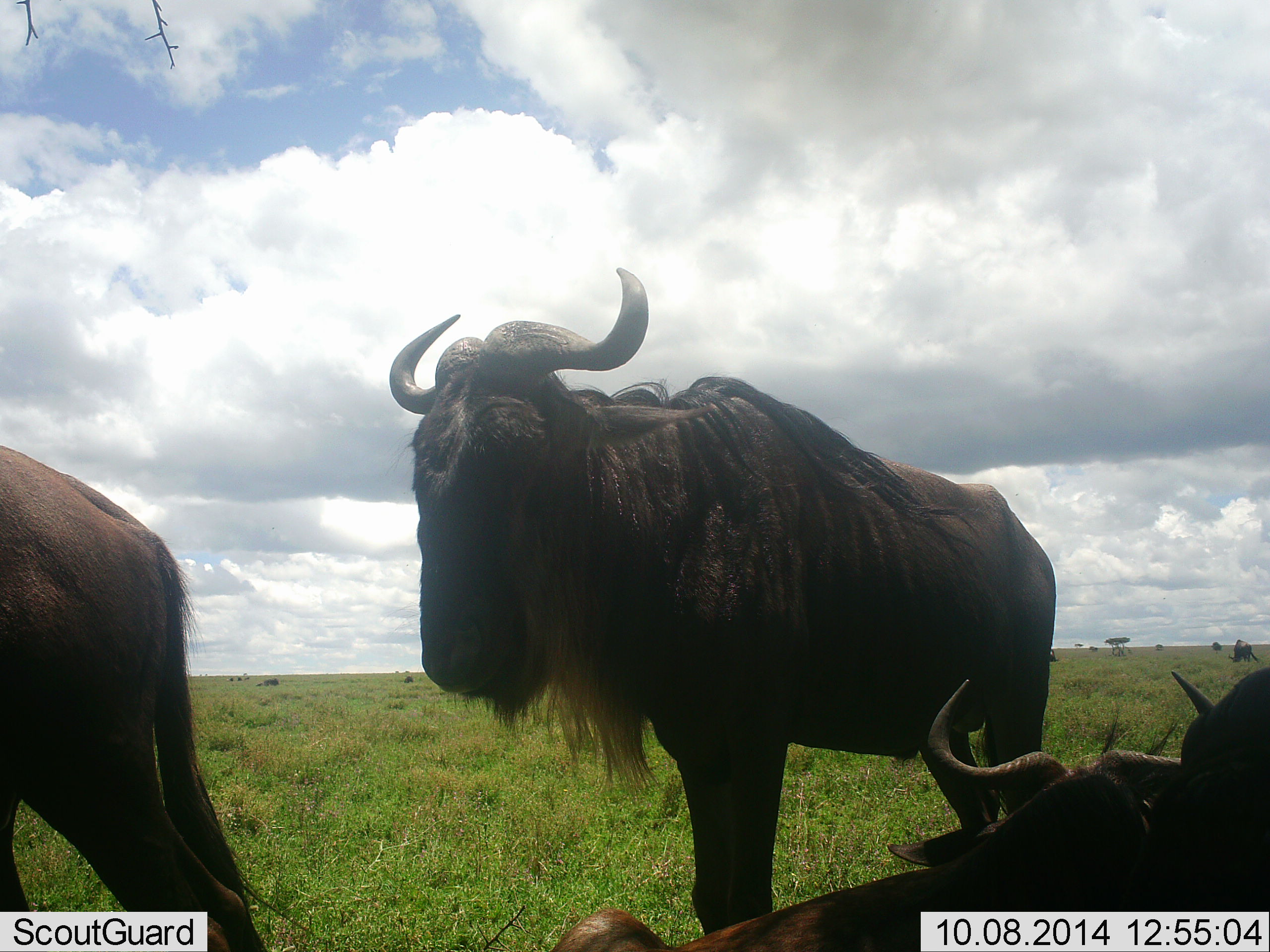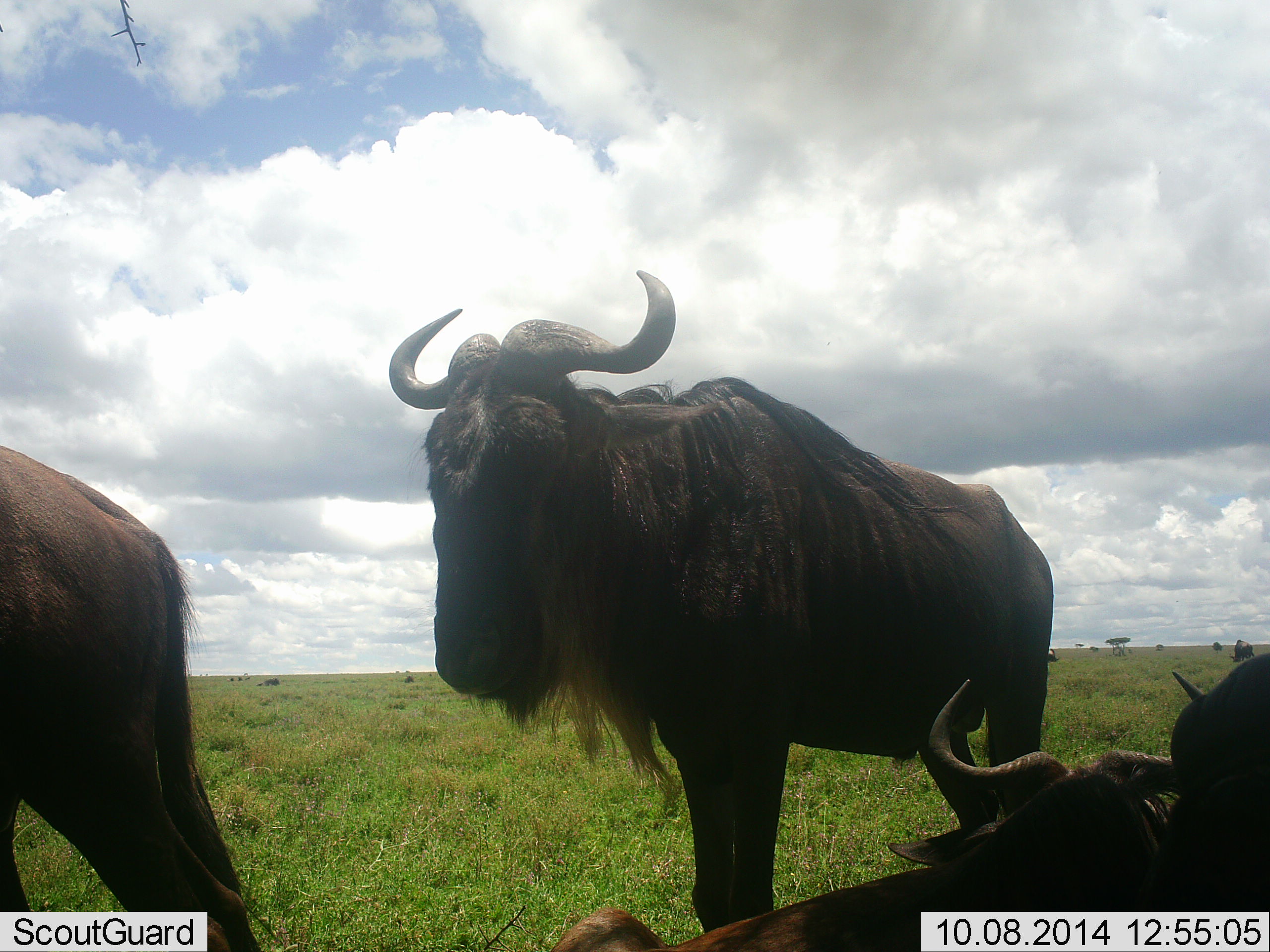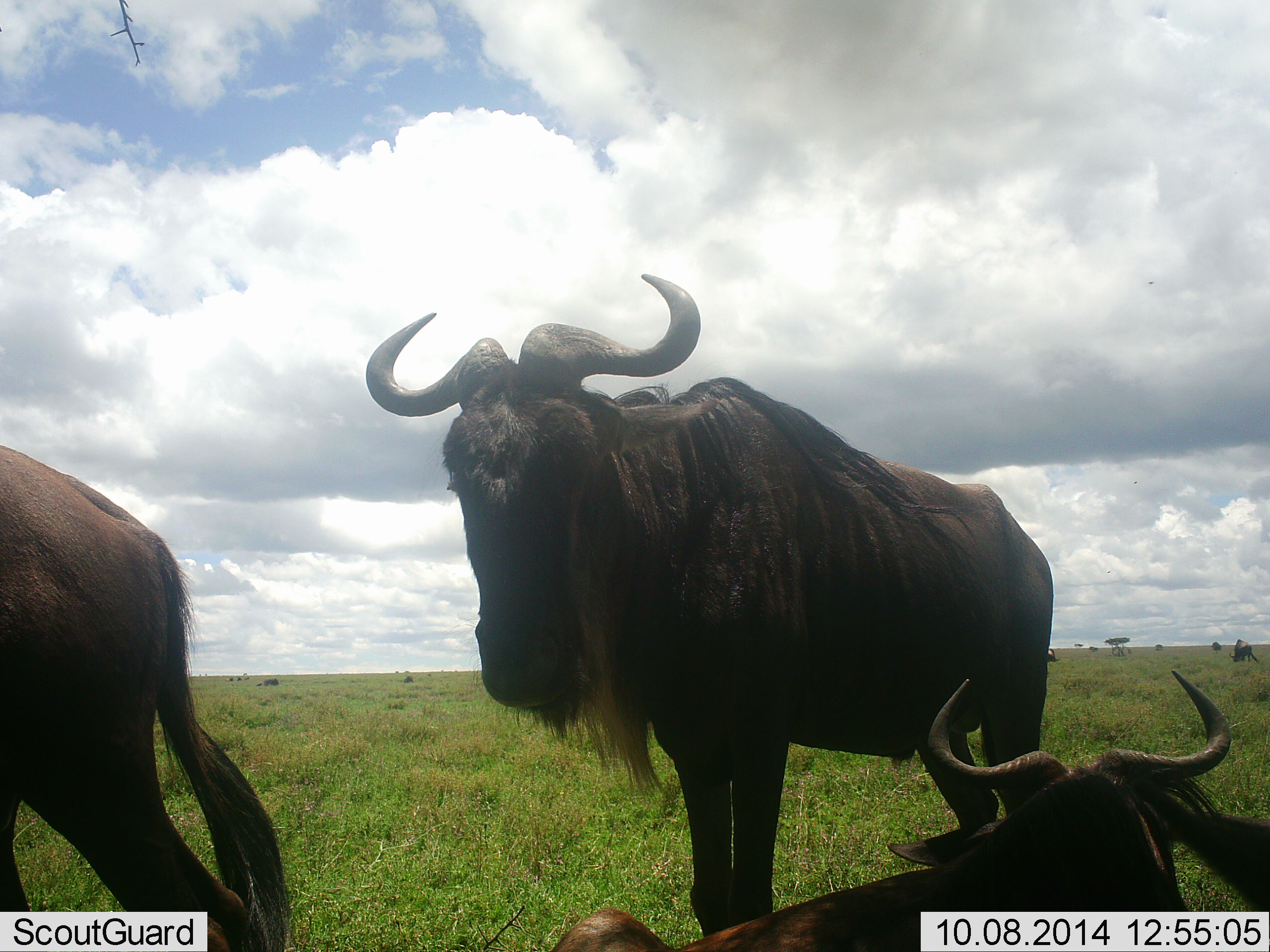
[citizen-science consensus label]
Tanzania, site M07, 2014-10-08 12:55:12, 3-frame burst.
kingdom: Animalia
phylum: Chordata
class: Mammalia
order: Artiodactyla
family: Bovidae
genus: Connochaetes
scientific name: Connochaetes taurinus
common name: blue wildebeest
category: wildebeest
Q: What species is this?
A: Wildebeest (blue wildebeest) (Connochaetes taurinus).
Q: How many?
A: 4.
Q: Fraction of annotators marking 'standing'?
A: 100%.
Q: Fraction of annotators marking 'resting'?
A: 90%.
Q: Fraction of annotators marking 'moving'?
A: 0%.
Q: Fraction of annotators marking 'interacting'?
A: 10%.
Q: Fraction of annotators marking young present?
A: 0%.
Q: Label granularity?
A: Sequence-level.